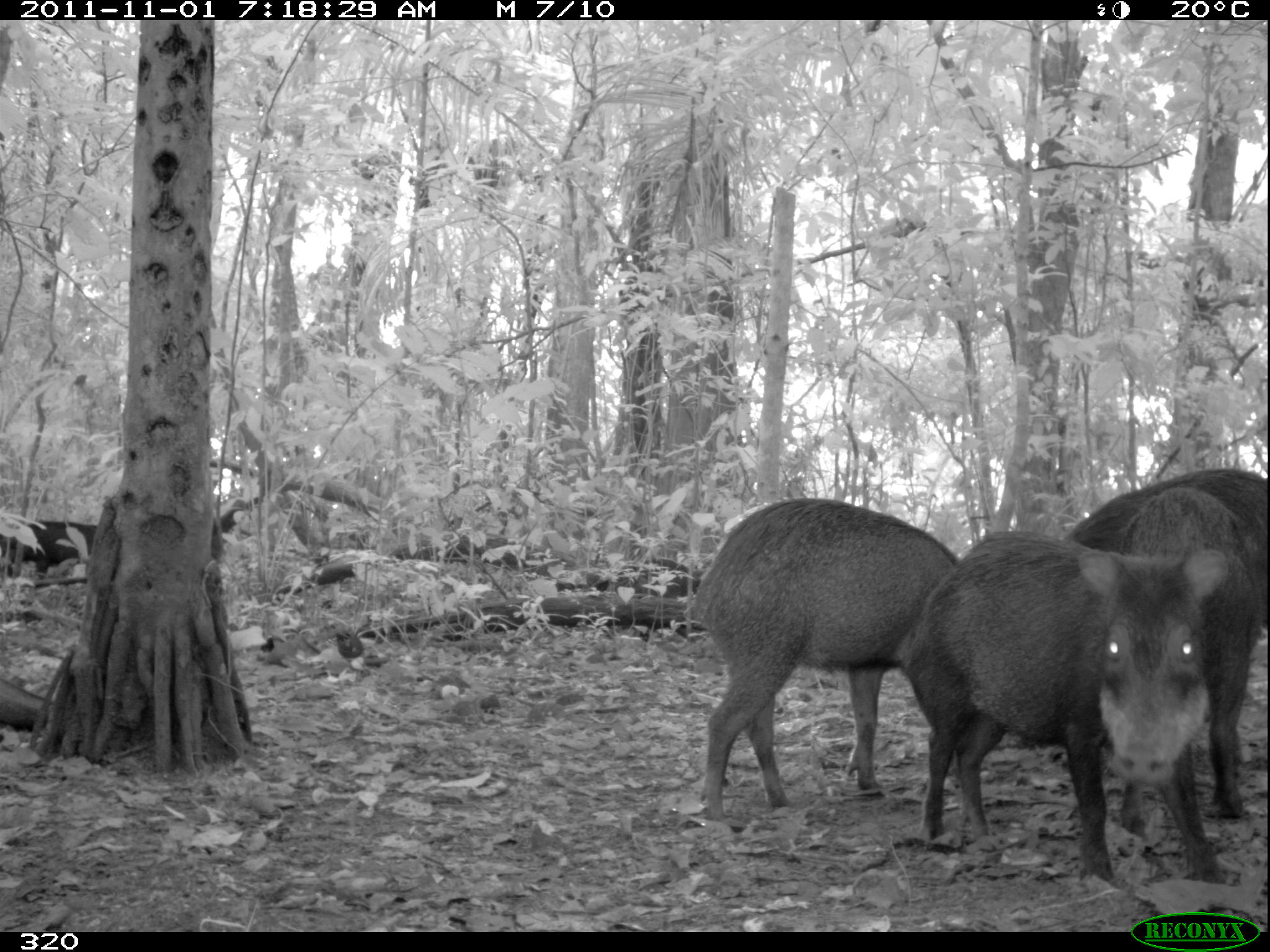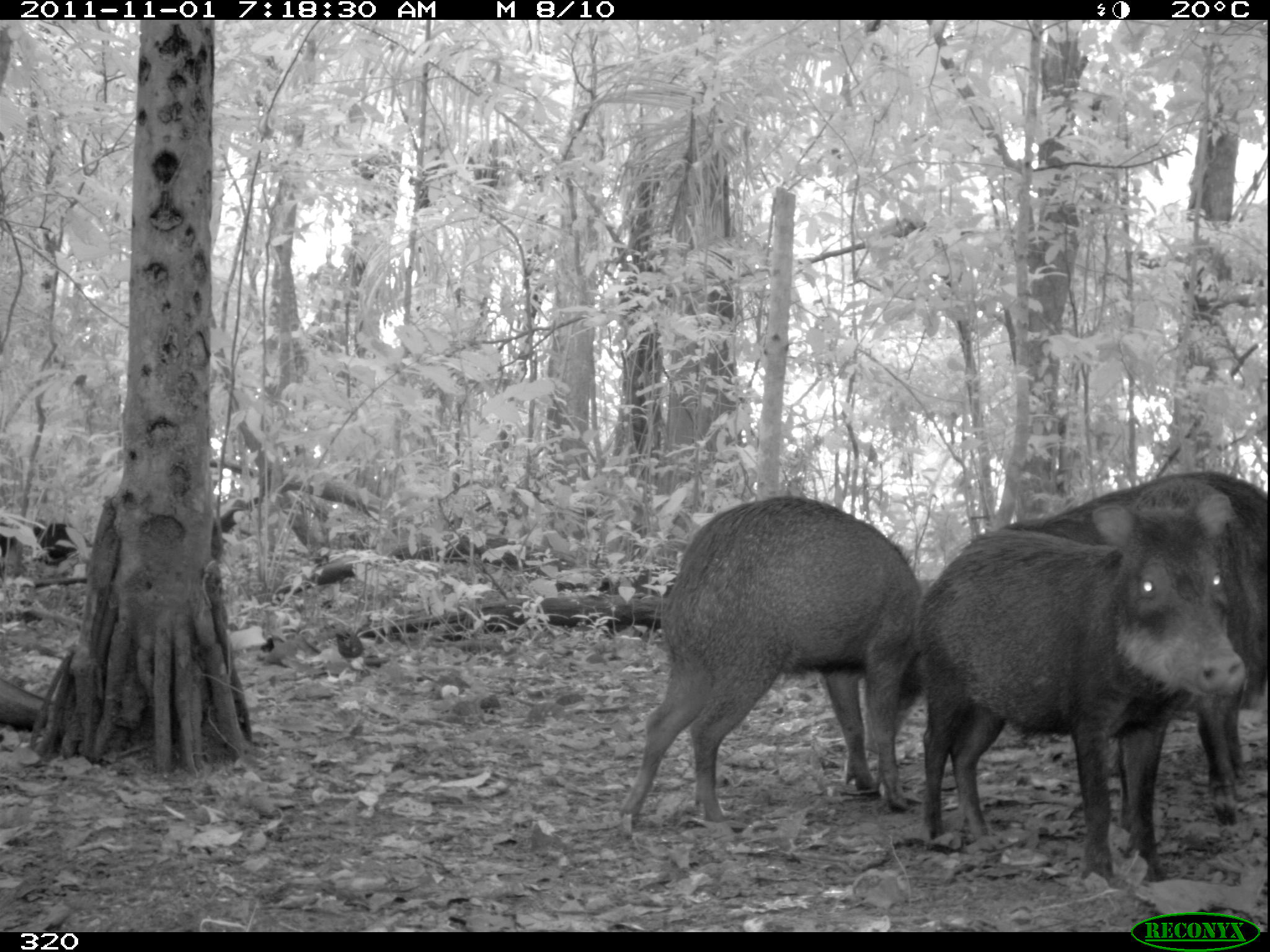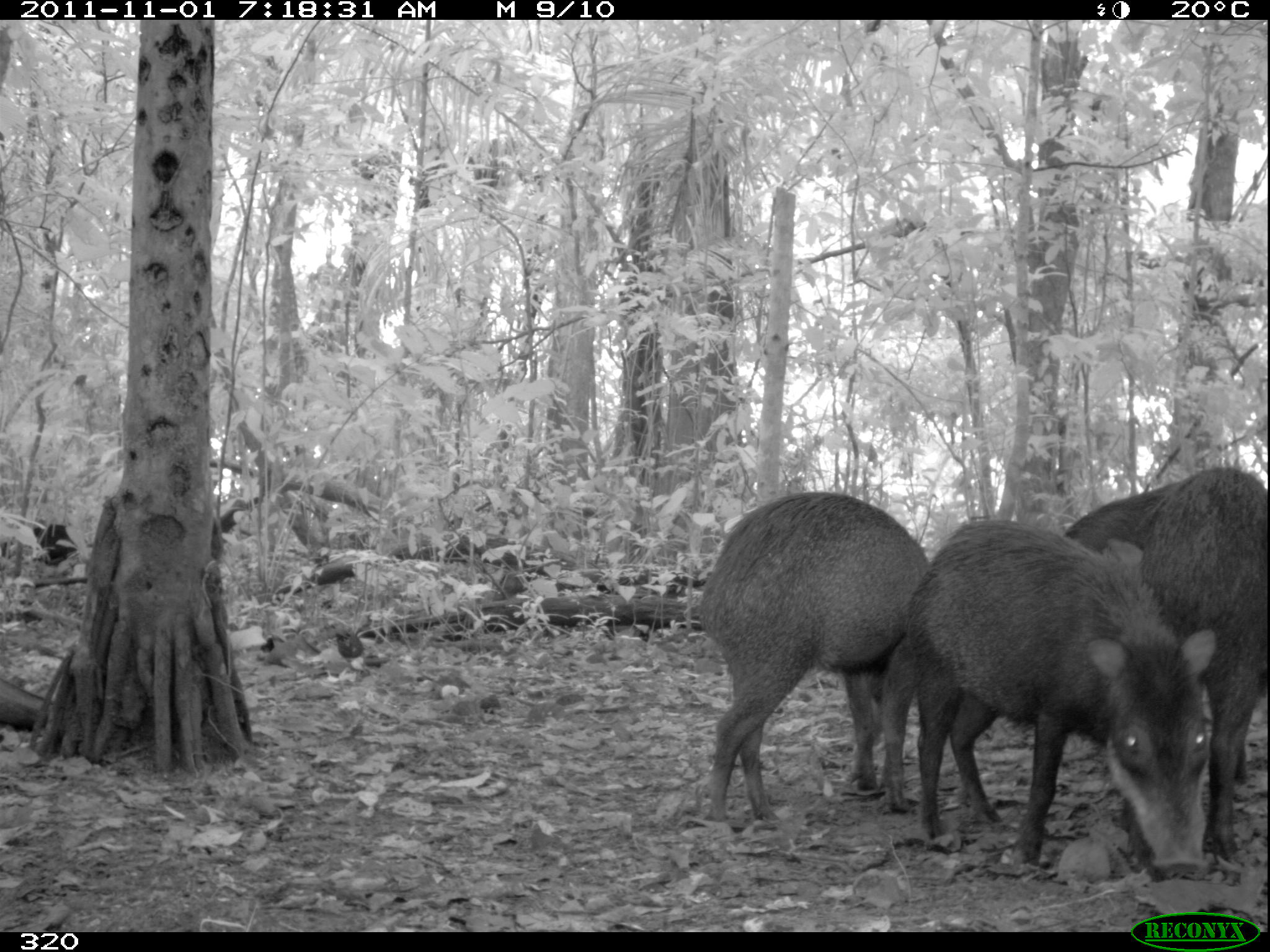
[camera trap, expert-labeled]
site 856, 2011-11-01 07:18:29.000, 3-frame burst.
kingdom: Animalia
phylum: Chordata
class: Mammalia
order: Artiodactyla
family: Tayassuidae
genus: Tayassu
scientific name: Tayassu pecari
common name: white-lipped peccary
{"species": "Tayassu pecari (white-lipped peccary)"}